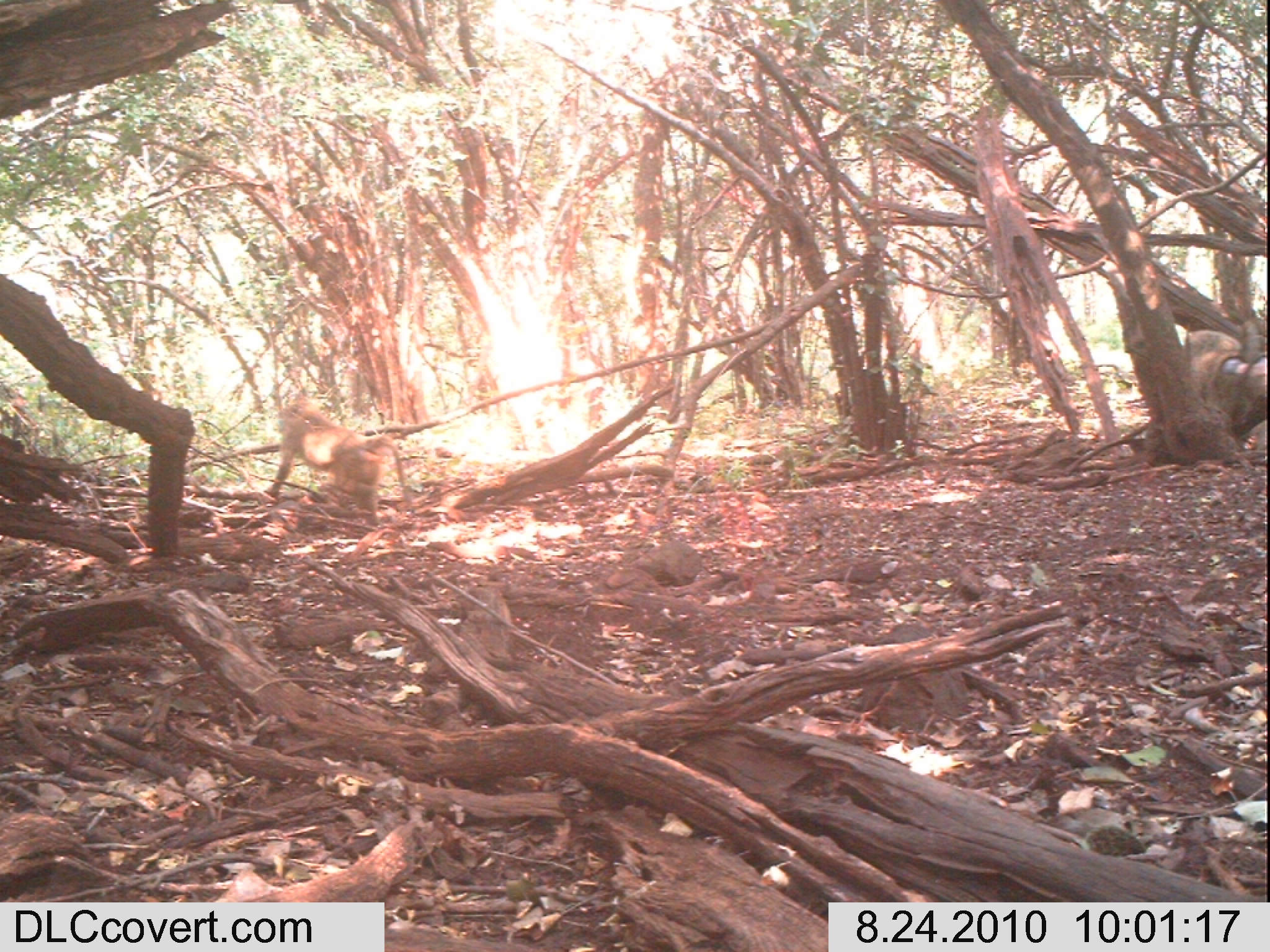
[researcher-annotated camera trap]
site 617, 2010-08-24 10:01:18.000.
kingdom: Animalia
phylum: Chordata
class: Mammalia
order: Primates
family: Cercopithecidae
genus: Papio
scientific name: Papio anubis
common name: olive baboon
Papio anubis (olive baboon), count 2.